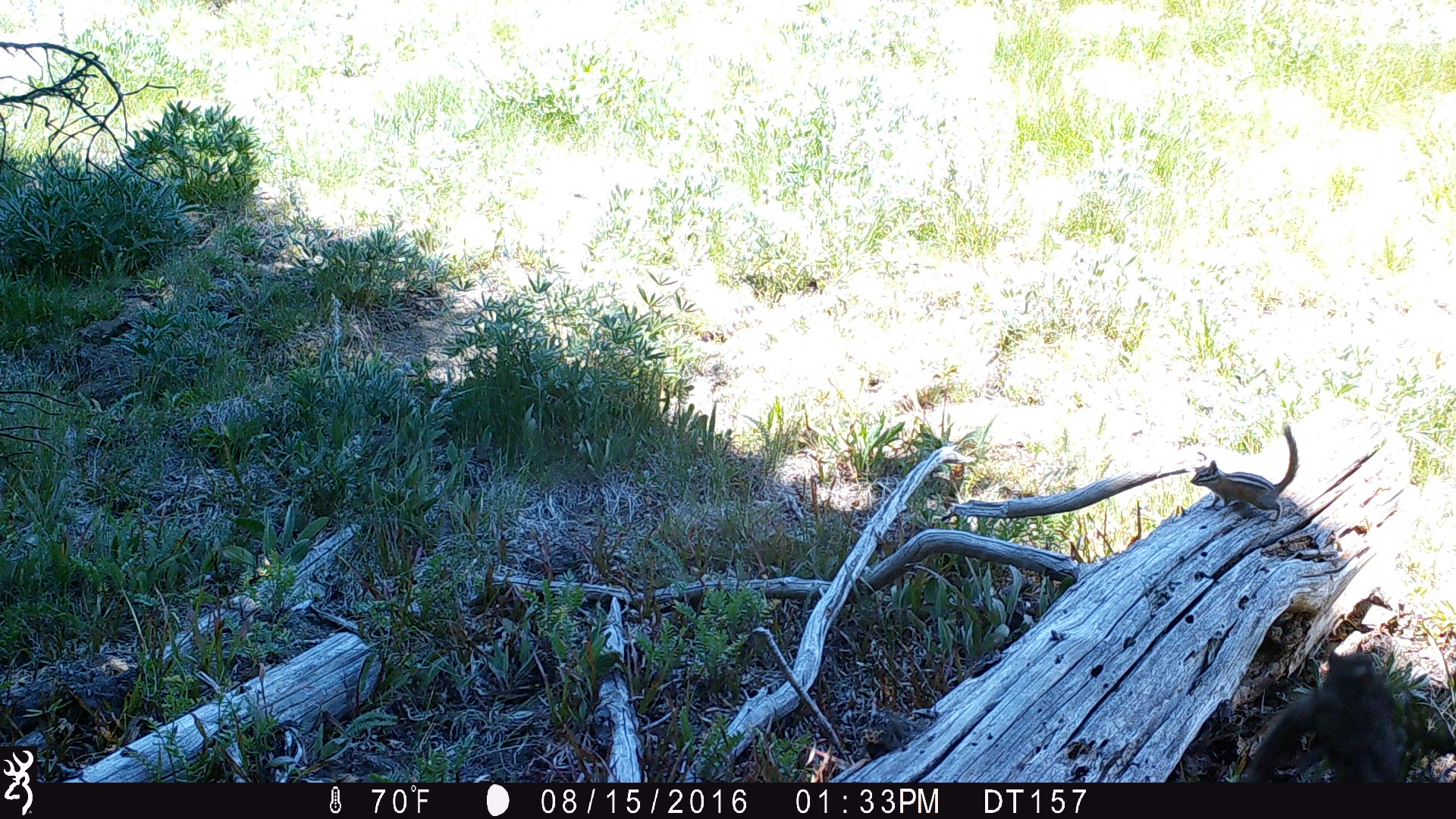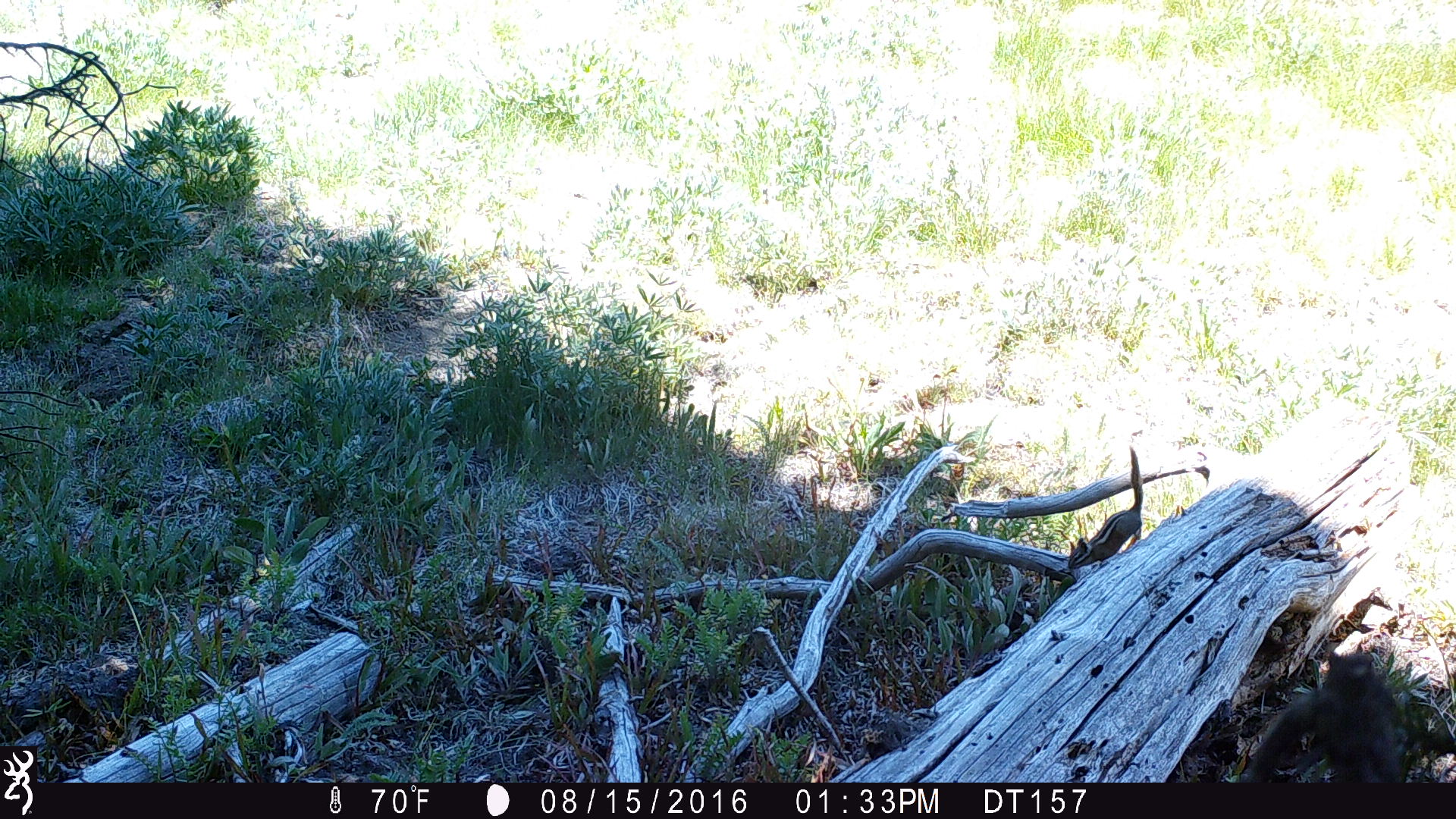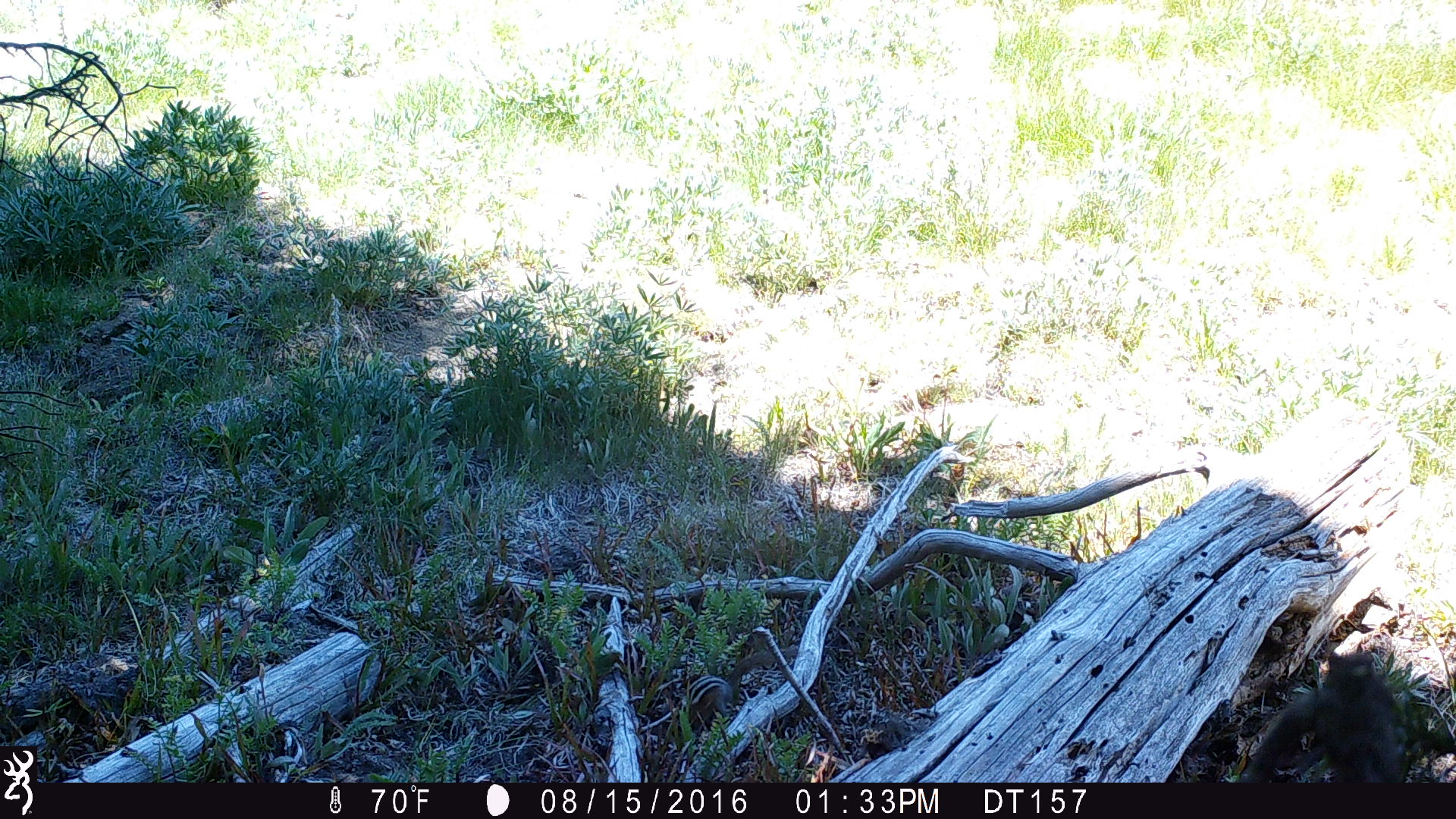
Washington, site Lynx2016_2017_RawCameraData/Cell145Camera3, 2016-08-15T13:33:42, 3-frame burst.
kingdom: Animalia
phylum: Chordata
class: Mammalia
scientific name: Mammalia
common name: small mammal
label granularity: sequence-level